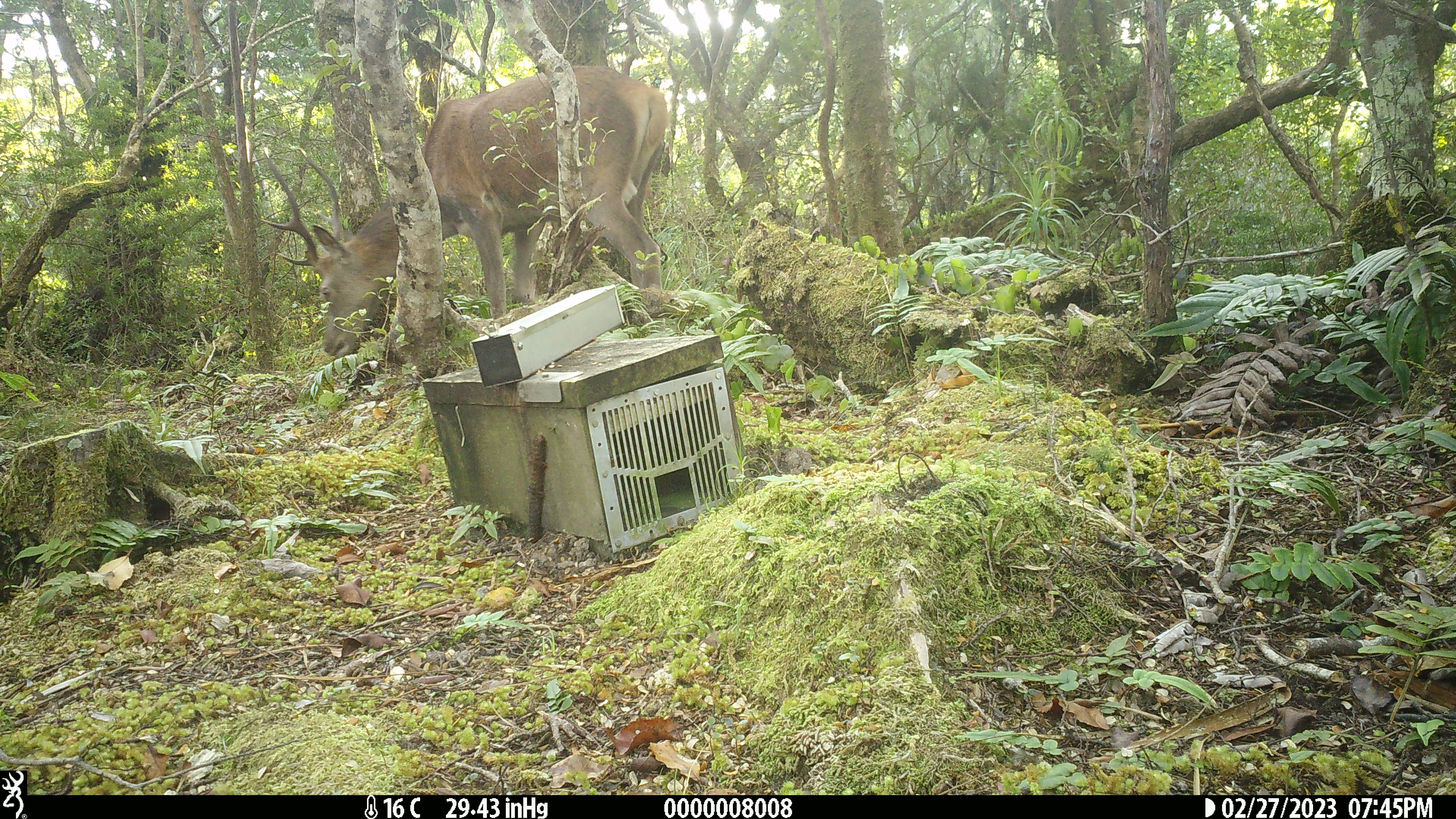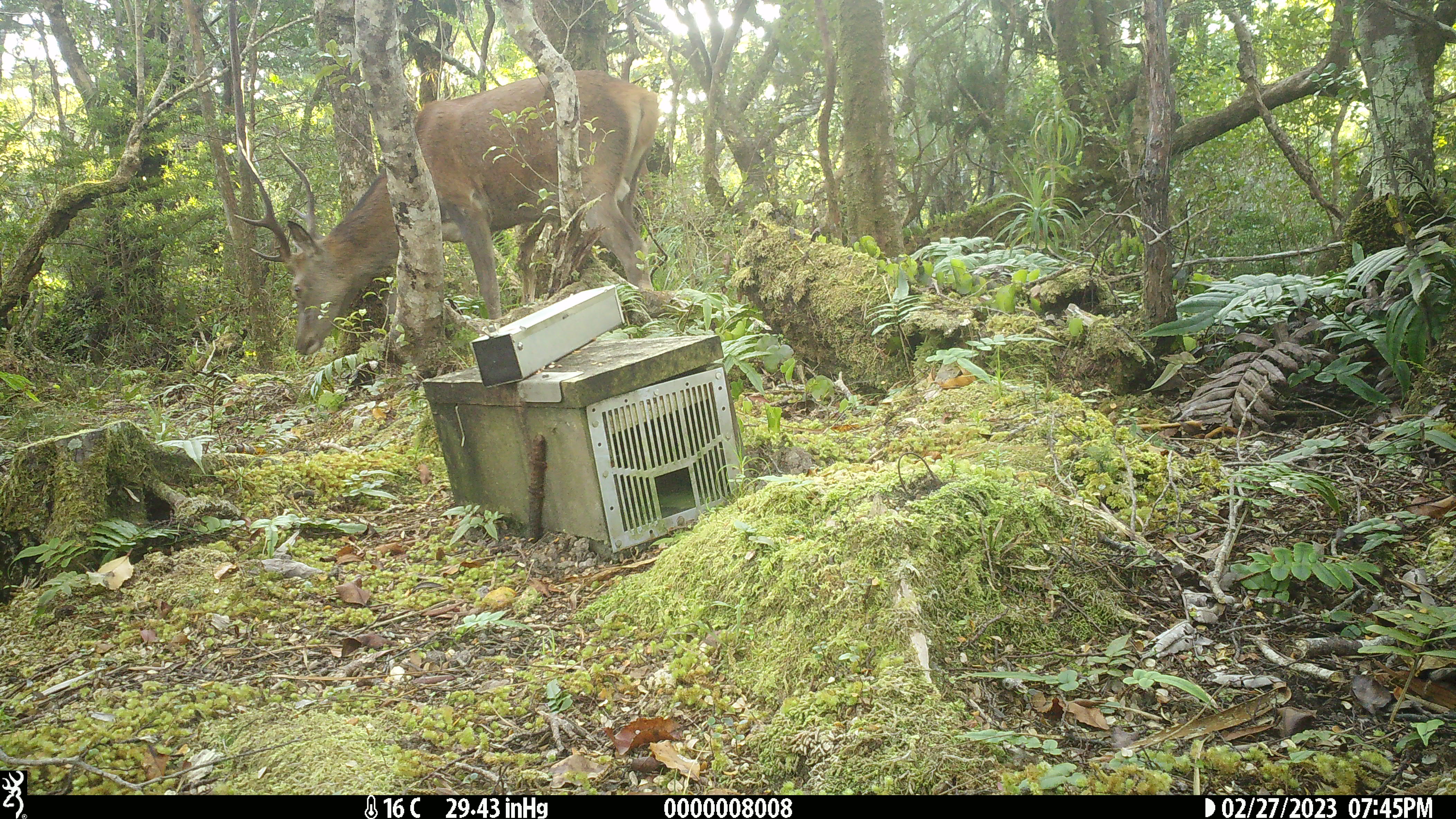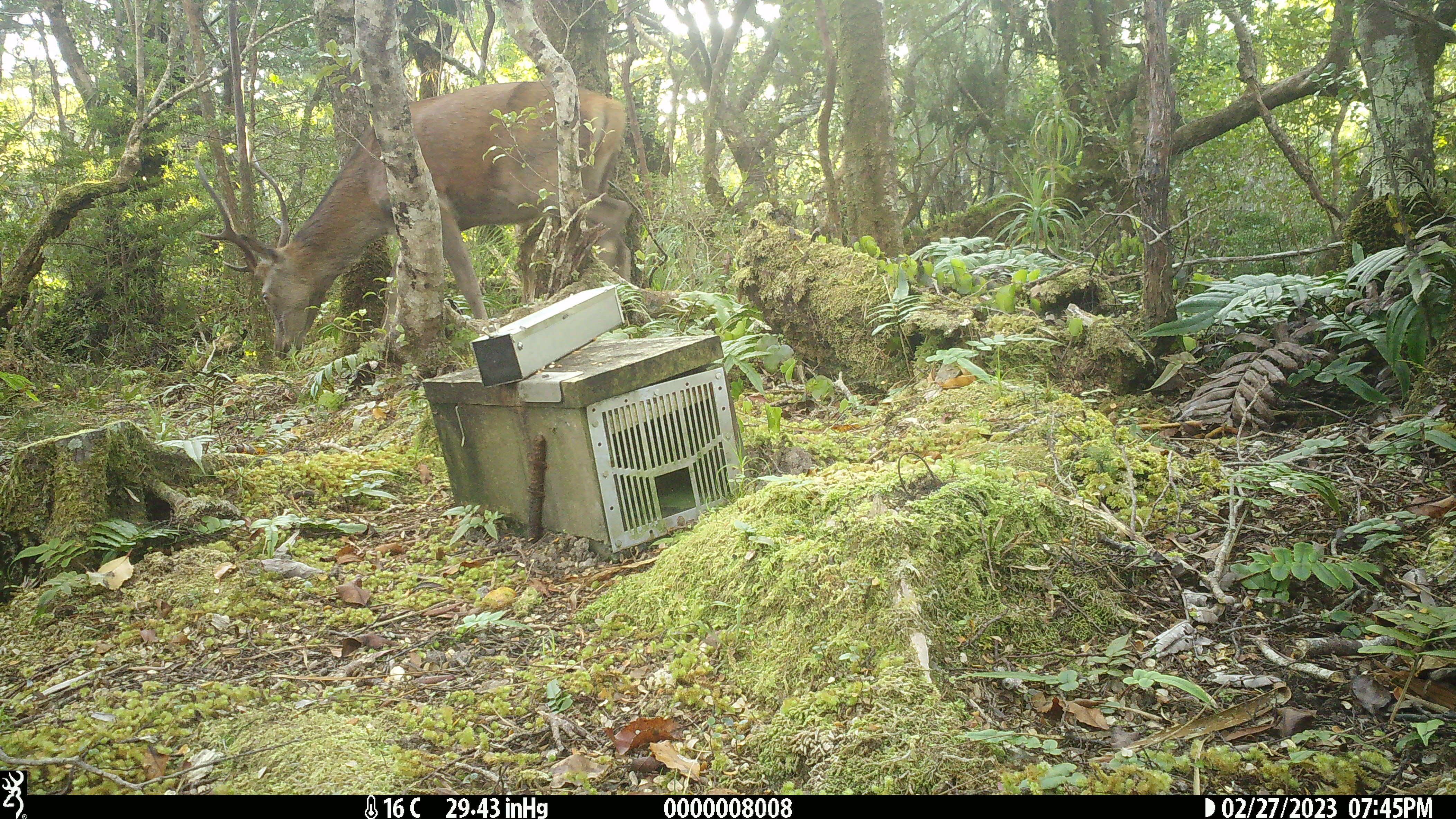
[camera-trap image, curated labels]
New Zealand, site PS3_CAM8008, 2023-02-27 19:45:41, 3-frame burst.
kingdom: Animalia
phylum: Chordata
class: Mammalia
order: Artiodactyla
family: Cervidae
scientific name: Cervidae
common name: deer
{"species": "deer (Cervidae)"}